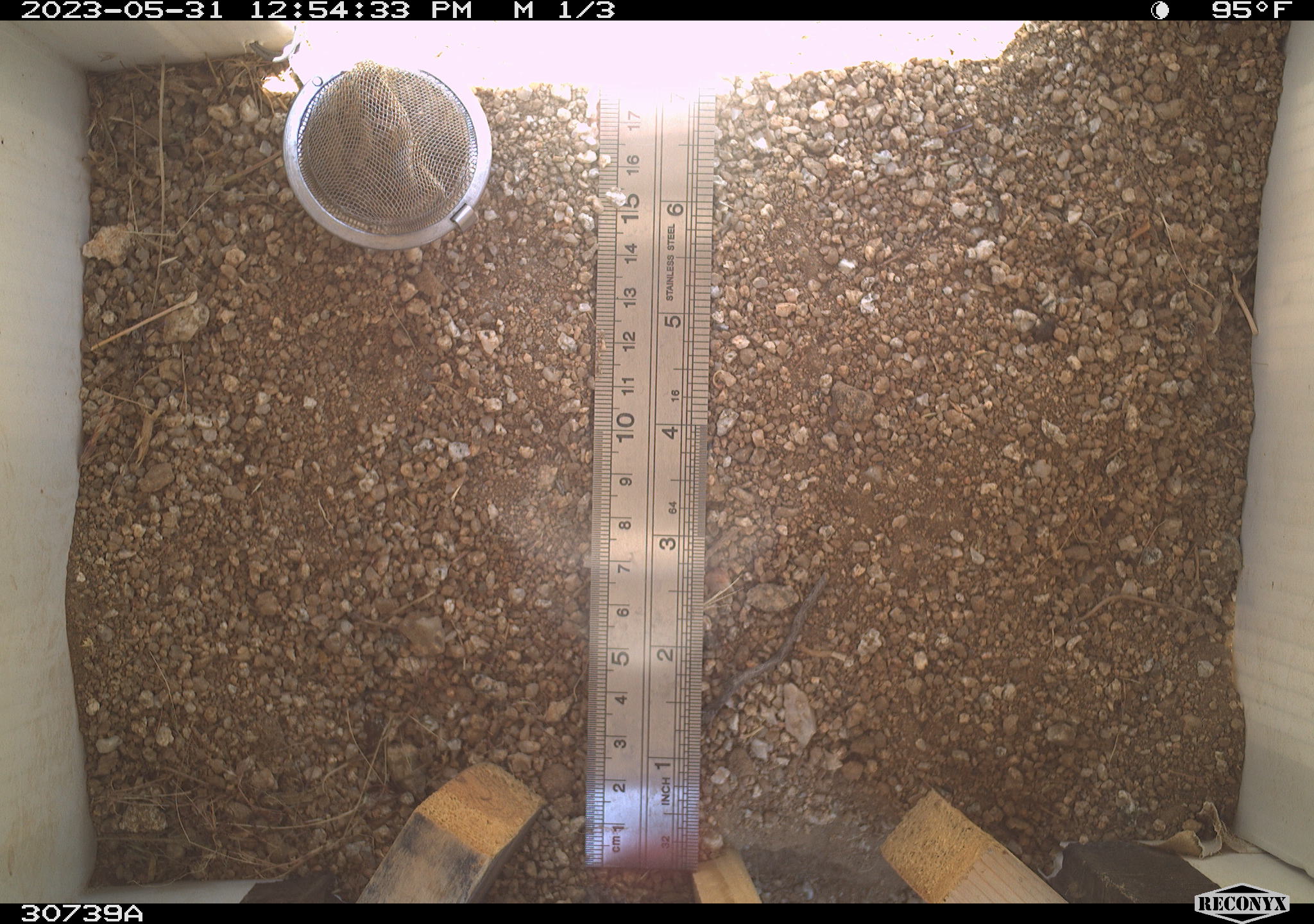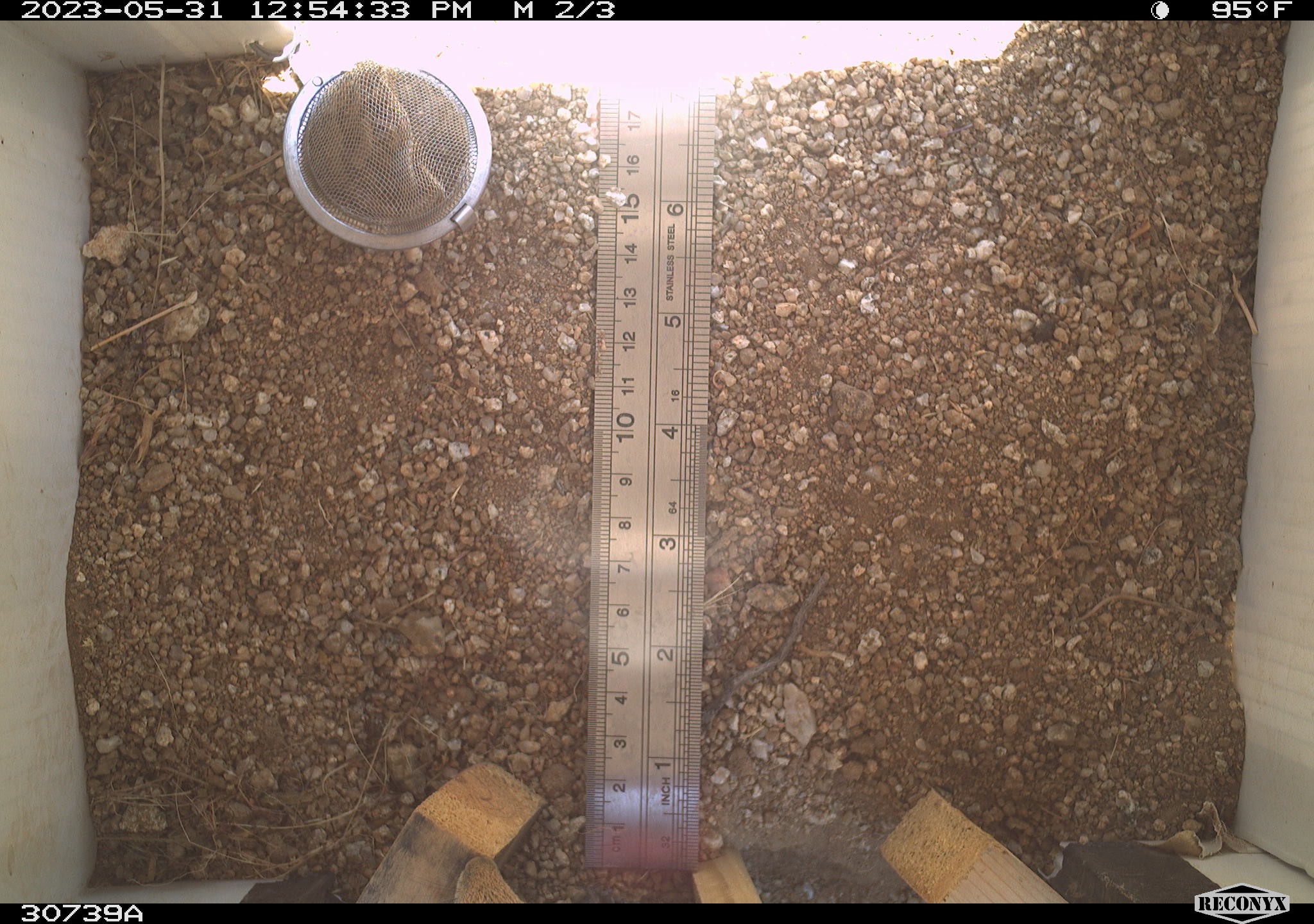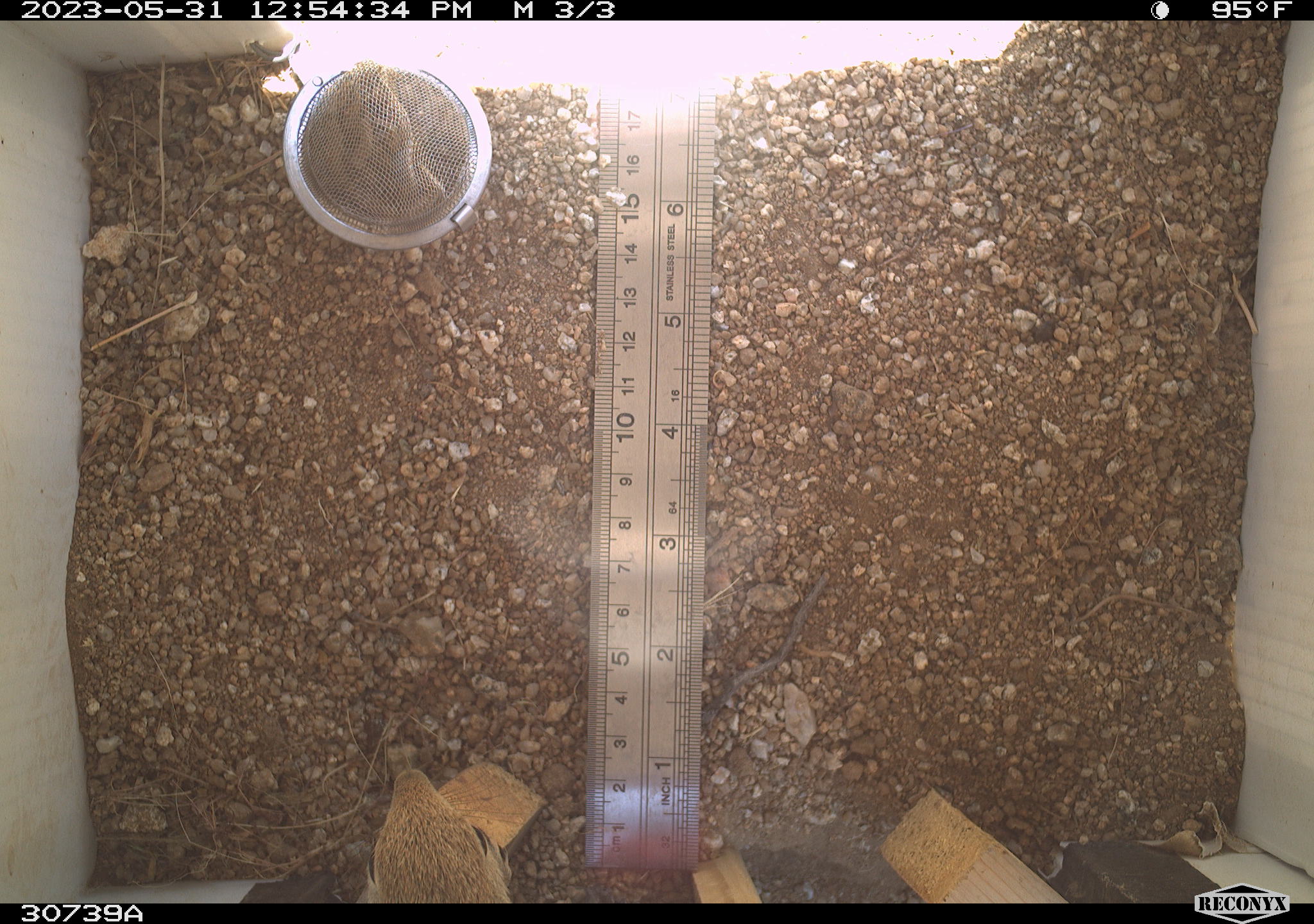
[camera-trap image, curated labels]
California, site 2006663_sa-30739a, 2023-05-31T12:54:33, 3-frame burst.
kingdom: Animalia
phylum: Chordata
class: Mammalia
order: Rodentia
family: Sciuridae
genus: Ammospermophilus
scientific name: Ammospermophilus leucurus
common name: white-tailed antelope squirrel